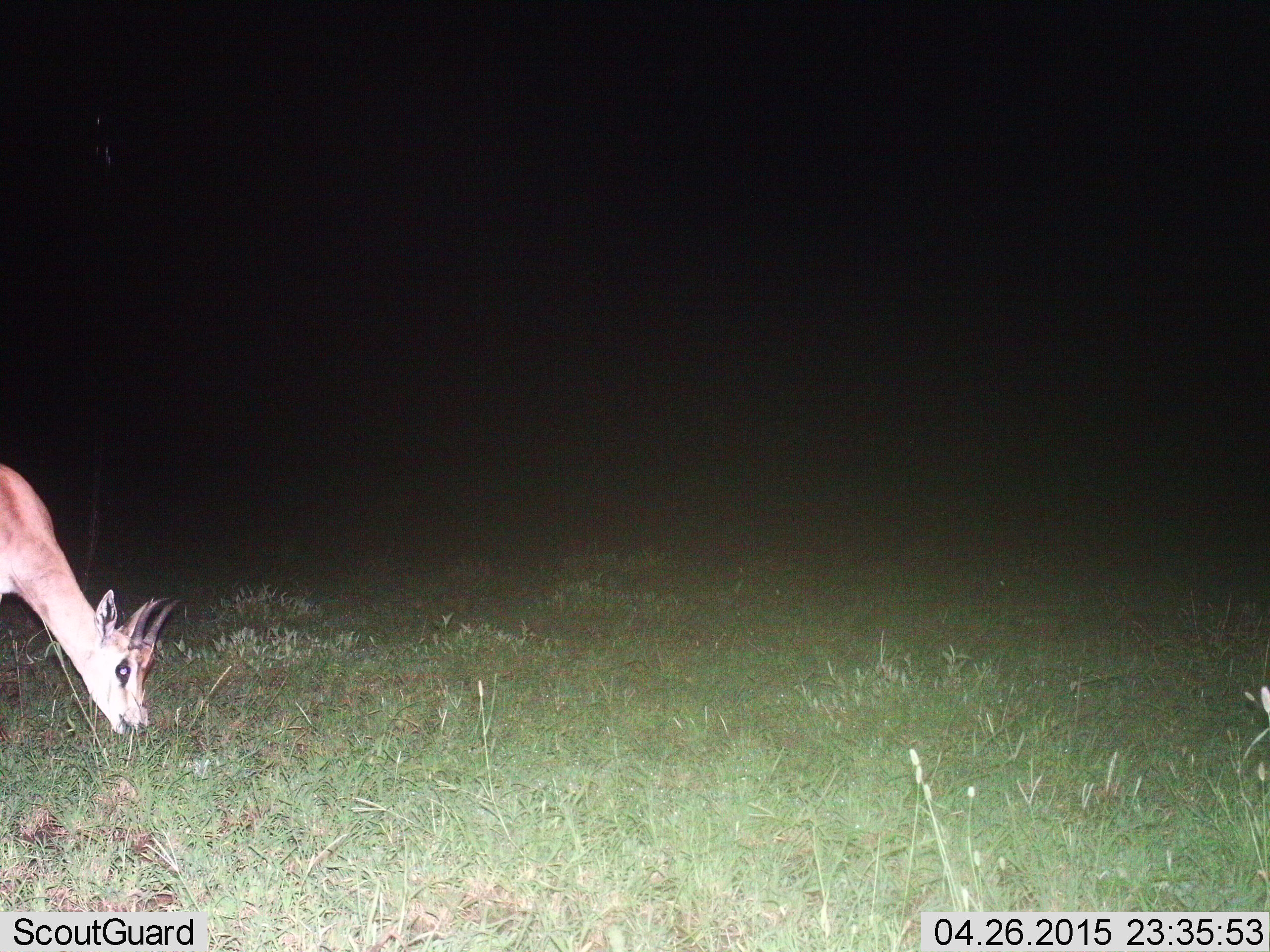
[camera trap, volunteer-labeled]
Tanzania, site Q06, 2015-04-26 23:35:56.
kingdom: Animalia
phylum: Chordata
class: Mammalia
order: Artiodactyla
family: Bovidae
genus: Eudorcas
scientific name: Eudorcas thomsonii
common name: thomson's gazelle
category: gazellethomsons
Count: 1.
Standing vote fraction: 20%.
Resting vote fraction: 0%.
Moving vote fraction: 0%.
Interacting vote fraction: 0%.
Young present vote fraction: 0%.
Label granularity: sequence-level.